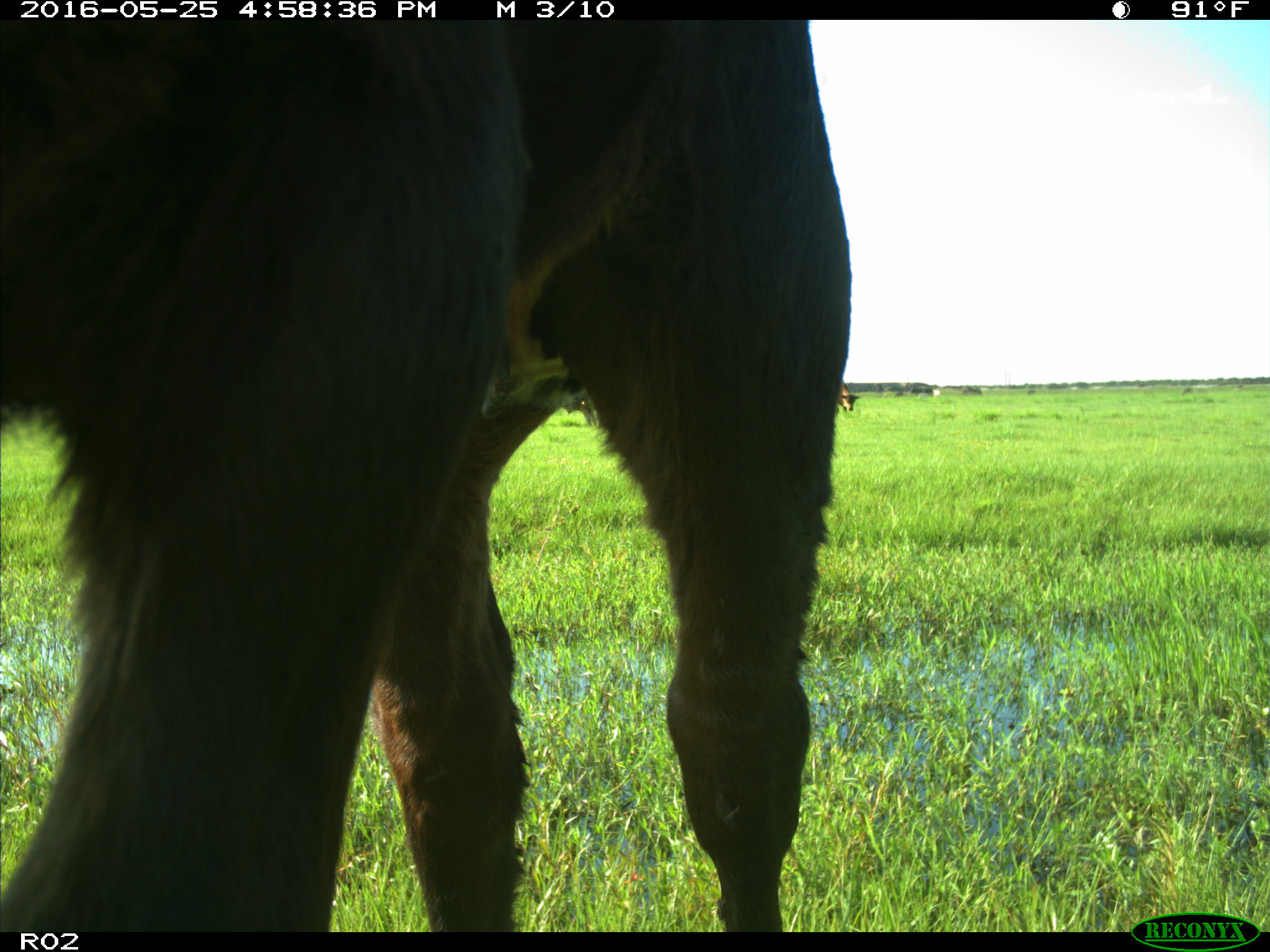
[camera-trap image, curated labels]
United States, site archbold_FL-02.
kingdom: Animalia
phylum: Chordata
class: Mammalia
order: Artiodactyla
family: Bovidae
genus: Bos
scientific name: Bos taurus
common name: domestic cow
Bos taurus (domestic cow).